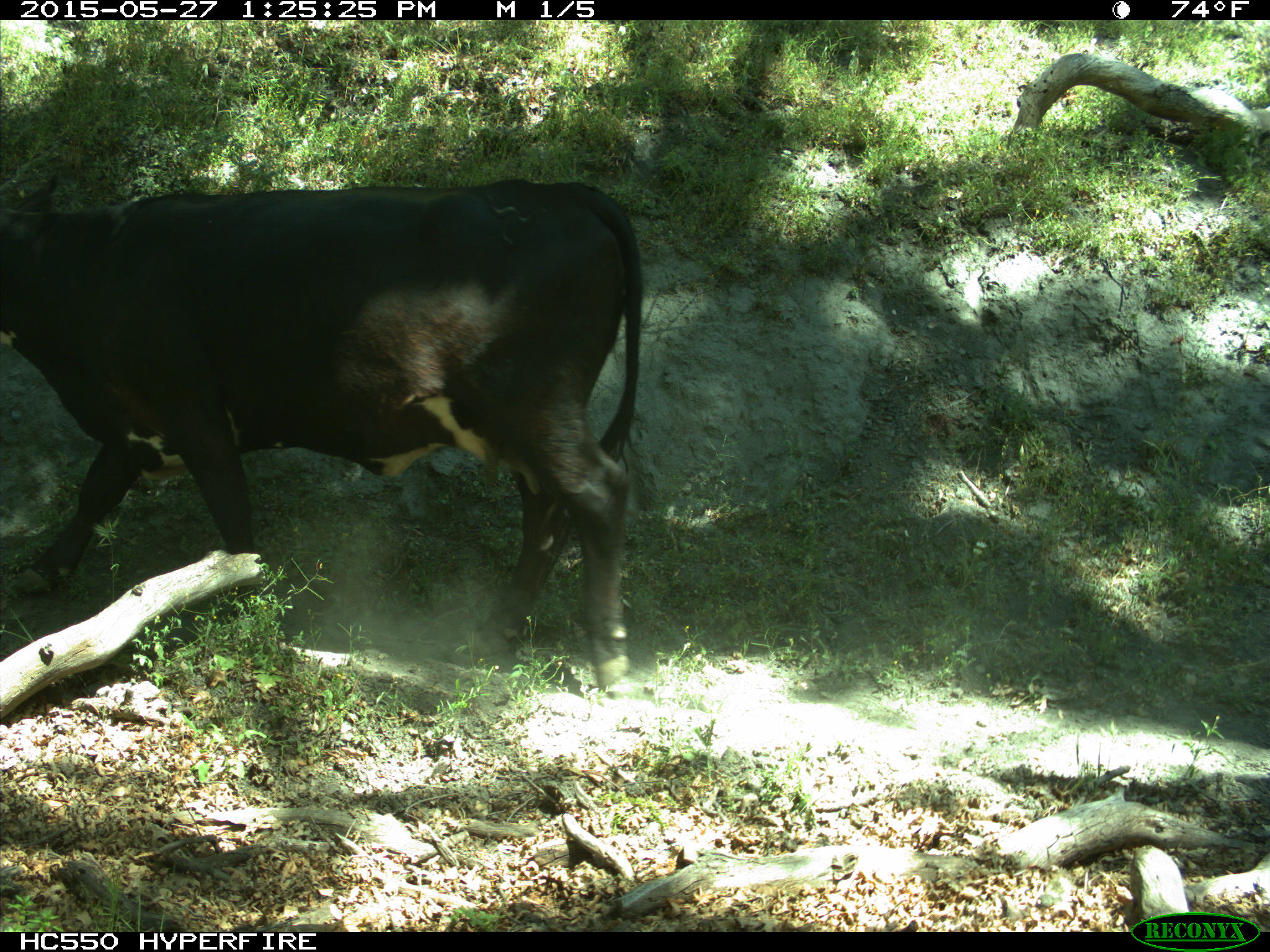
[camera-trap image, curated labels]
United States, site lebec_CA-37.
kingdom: Animalia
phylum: Chordata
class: Mammalia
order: Artiodactyla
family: Bovidae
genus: Bos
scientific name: Bos taurus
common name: domestic cow